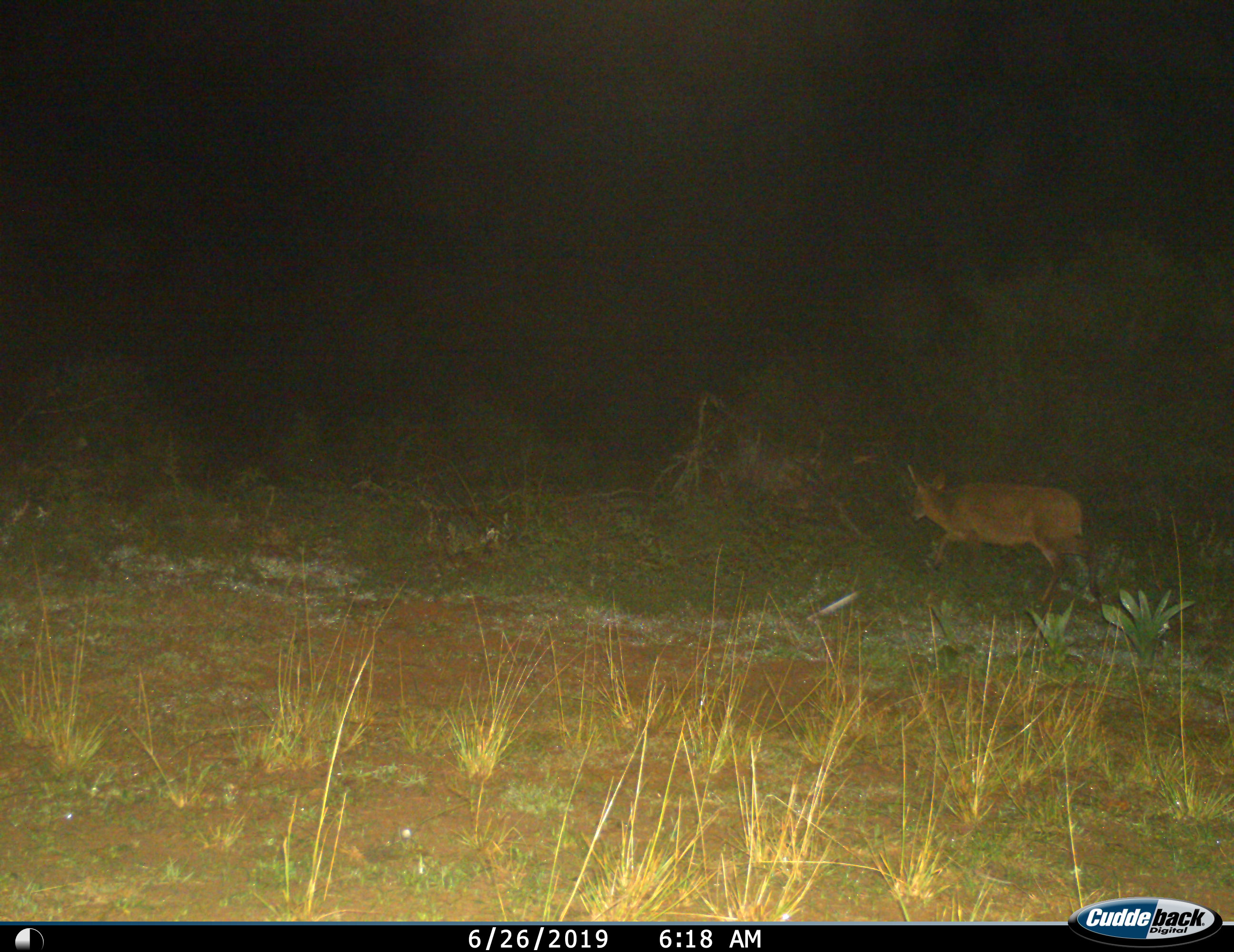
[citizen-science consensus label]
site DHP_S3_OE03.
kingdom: Animalia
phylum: Chordata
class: Mammalia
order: Artiodactyla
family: Bovidae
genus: Raphicerus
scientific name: Raphicerus campestris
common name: steenbok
Steenbok (Raphicerus campestris), count 1. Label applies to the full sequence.